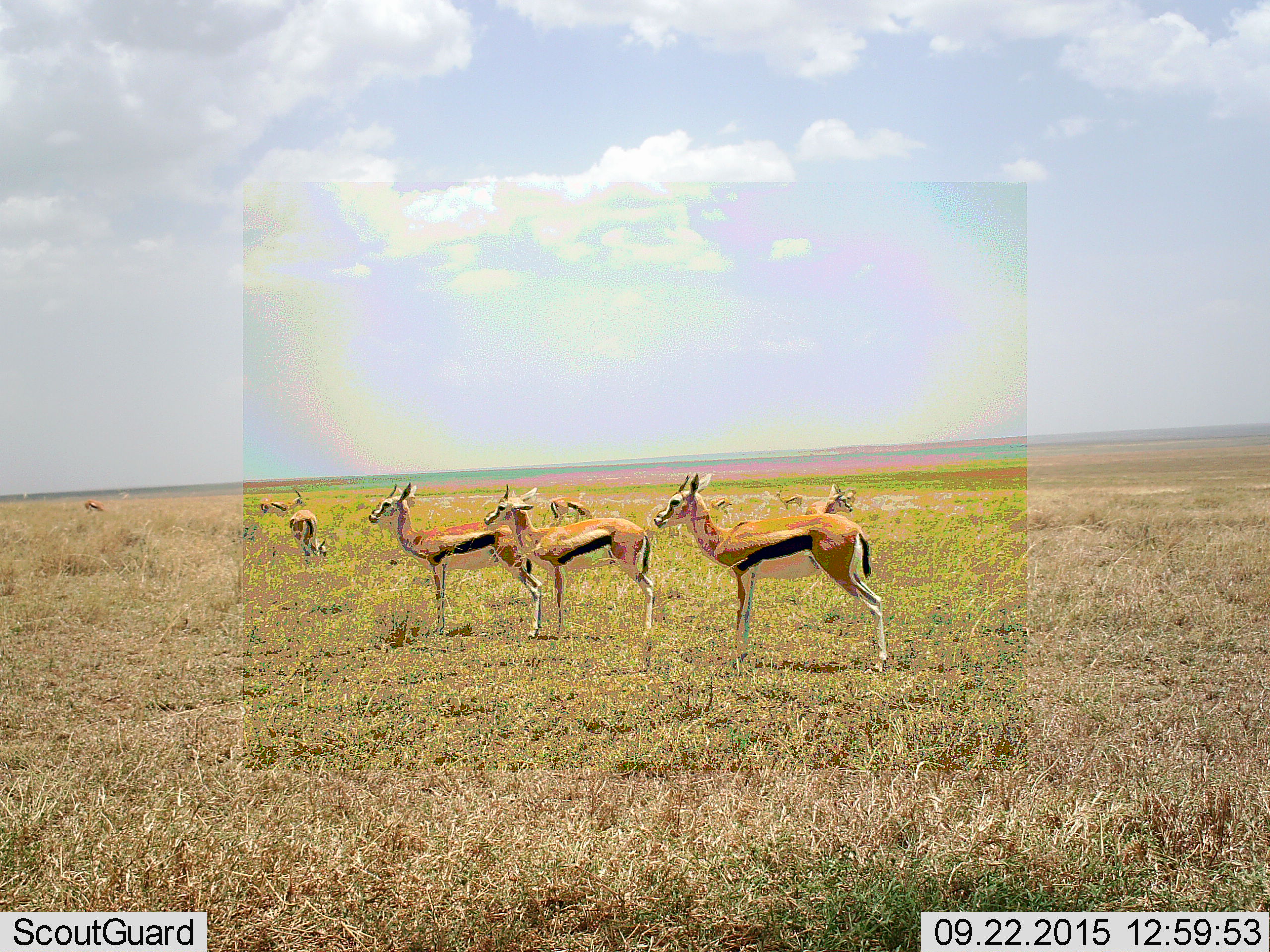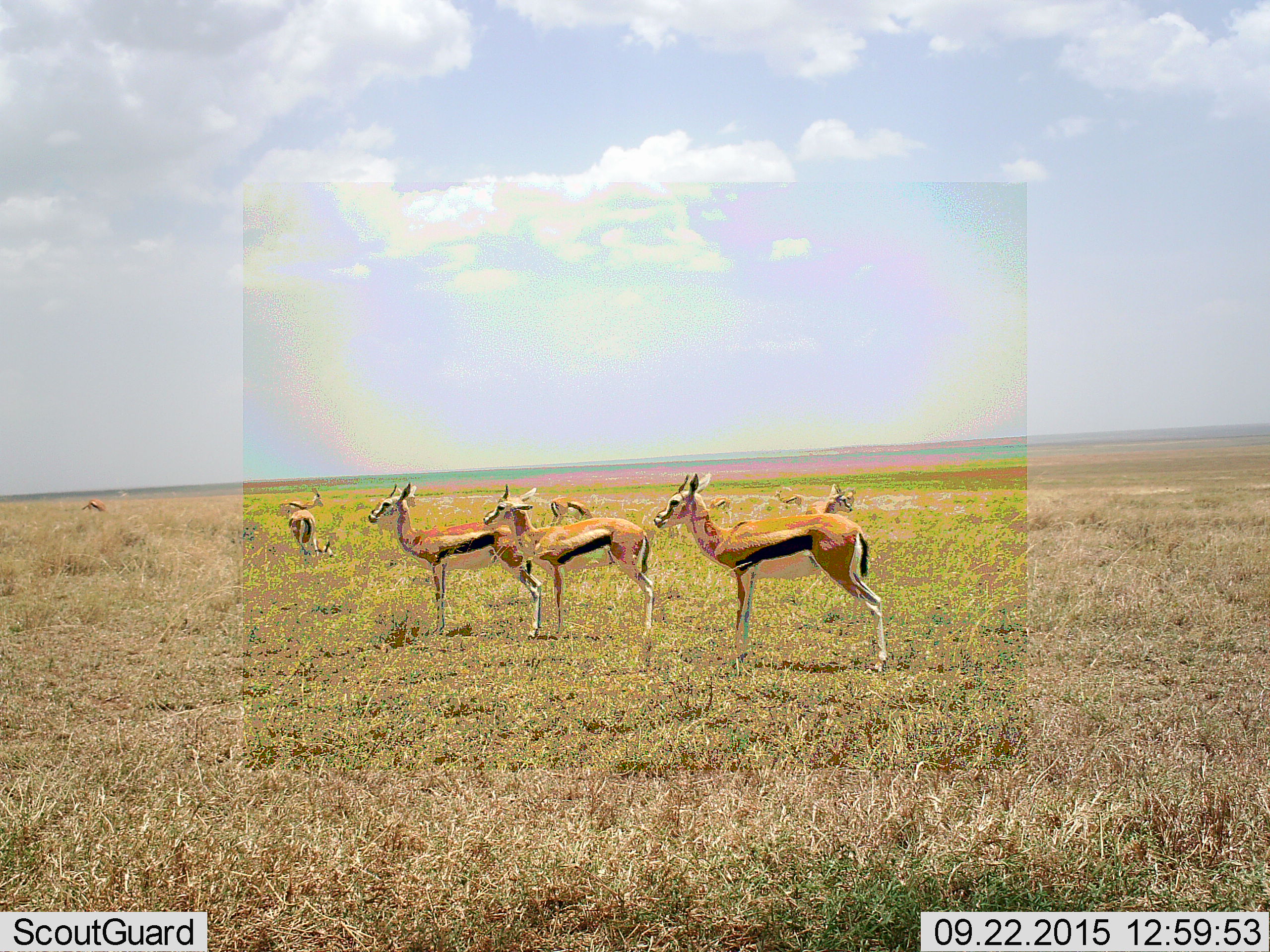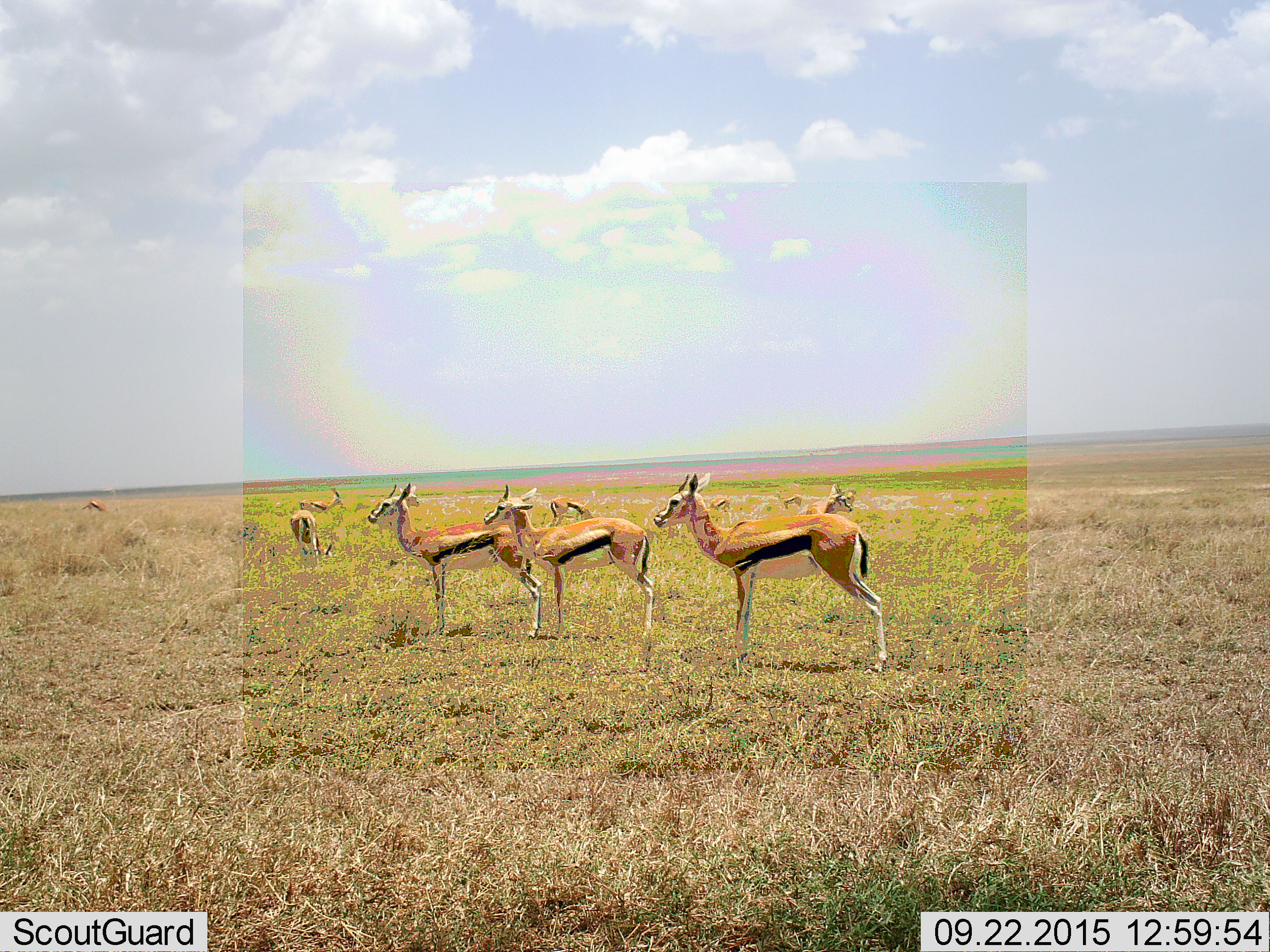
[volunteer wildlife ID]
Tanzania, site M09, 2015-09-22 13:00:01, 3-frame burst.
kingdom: Animalia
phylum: Chordata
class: Mammalia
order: Artiodactyla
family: Bovidae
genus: Eudorcas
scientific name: Eudorcas thomsonii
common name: thomson's gazelle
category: gazellethomsons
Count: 10.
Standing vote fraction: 100%.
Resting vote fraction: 11%.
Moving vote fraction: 22%.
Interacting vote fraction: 0%.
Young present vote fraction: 33%.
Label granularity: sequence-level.